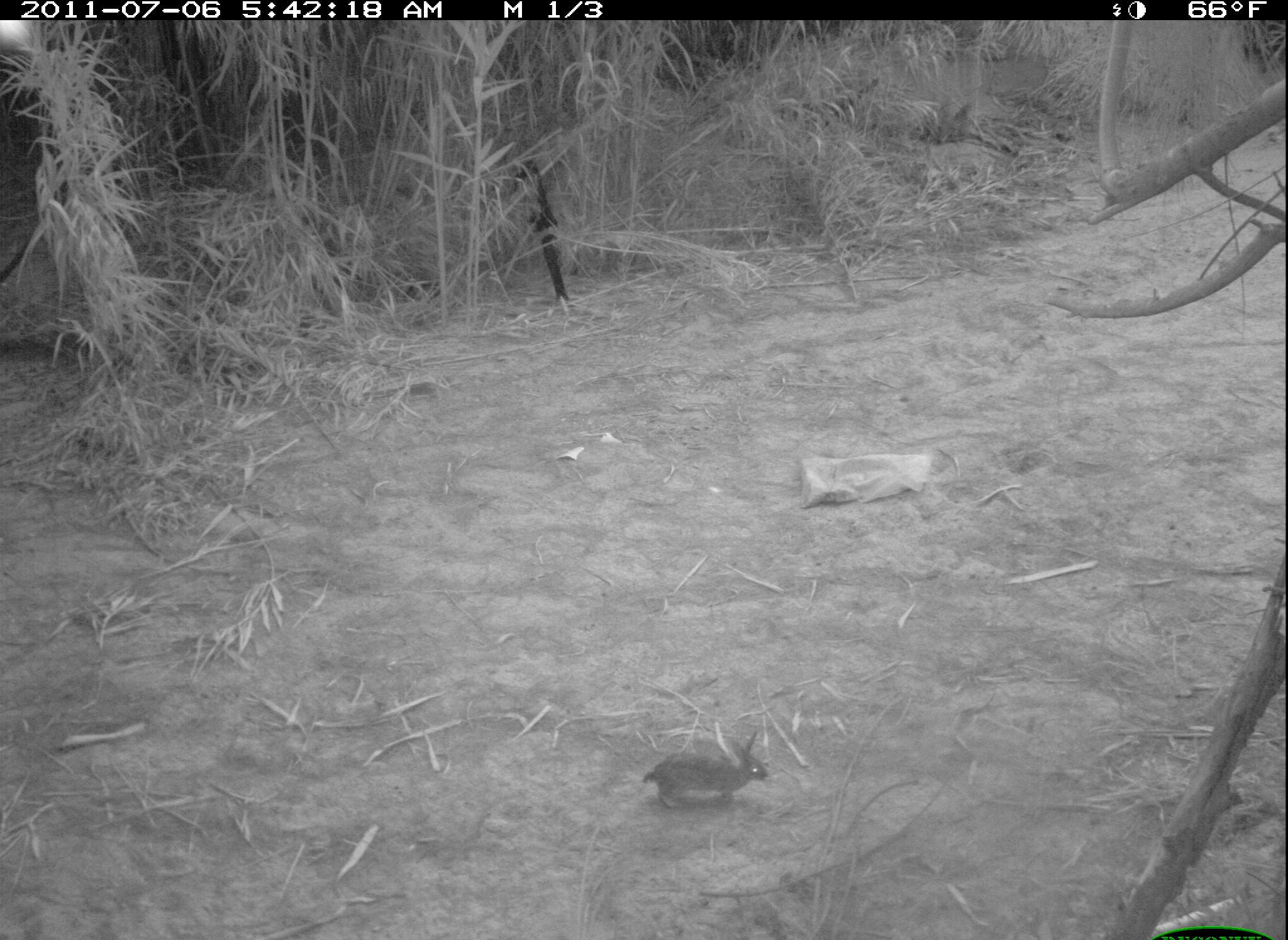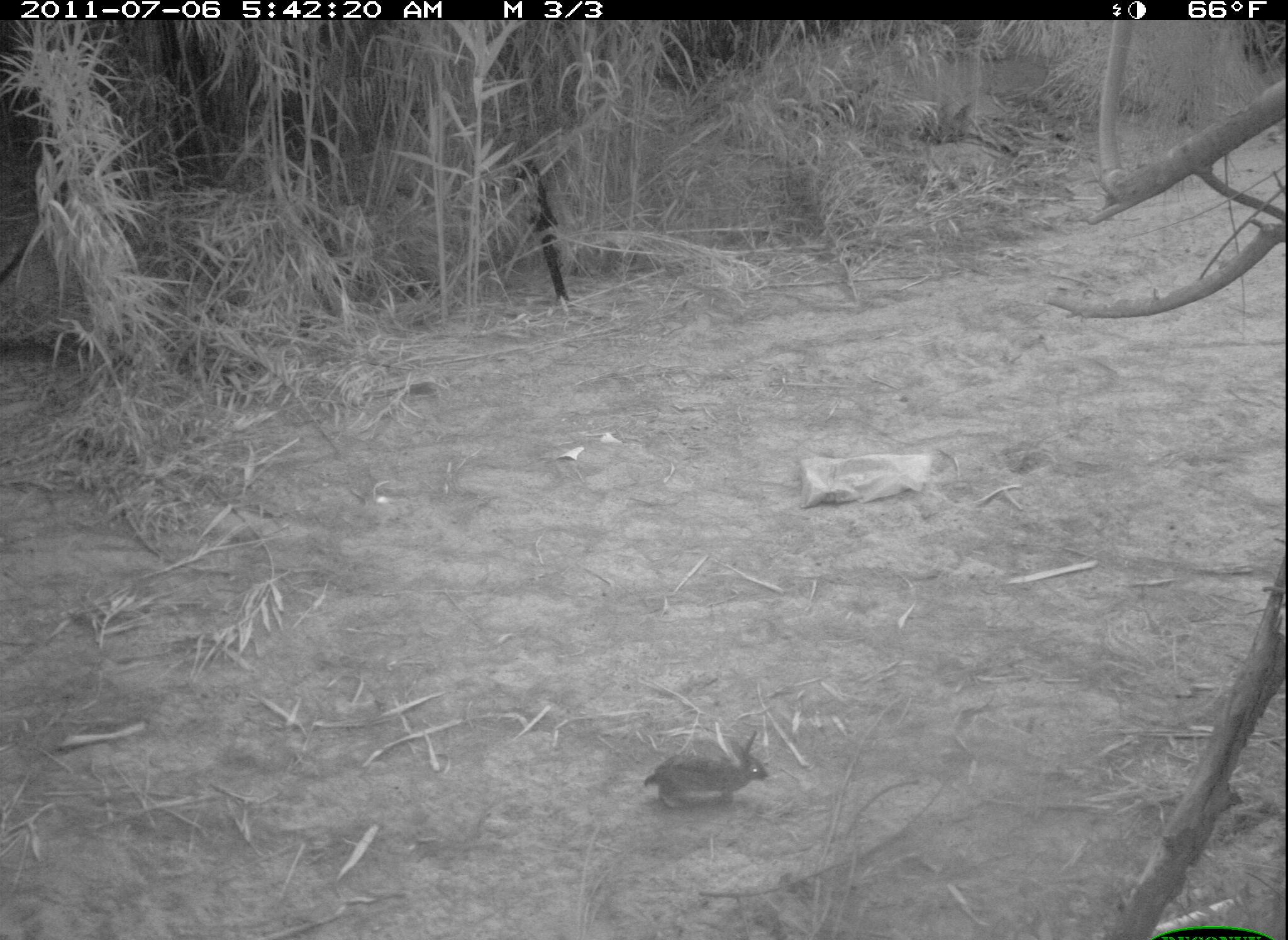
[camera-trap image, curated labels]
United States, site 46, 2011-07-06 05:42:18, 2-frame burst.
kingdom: Animalia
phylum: Chordata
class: Mammalia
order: Lagomorpha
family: Leporidae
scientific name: Leporidae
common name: rabbits and hares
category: rabbit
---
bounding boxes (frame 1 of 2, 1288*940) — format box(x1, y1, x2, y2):
rabbit: box(642, 723, 799, 821)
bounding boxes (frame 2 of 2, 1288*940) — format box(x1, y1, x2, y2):
rabbit: box(634, 725, 776, 825)